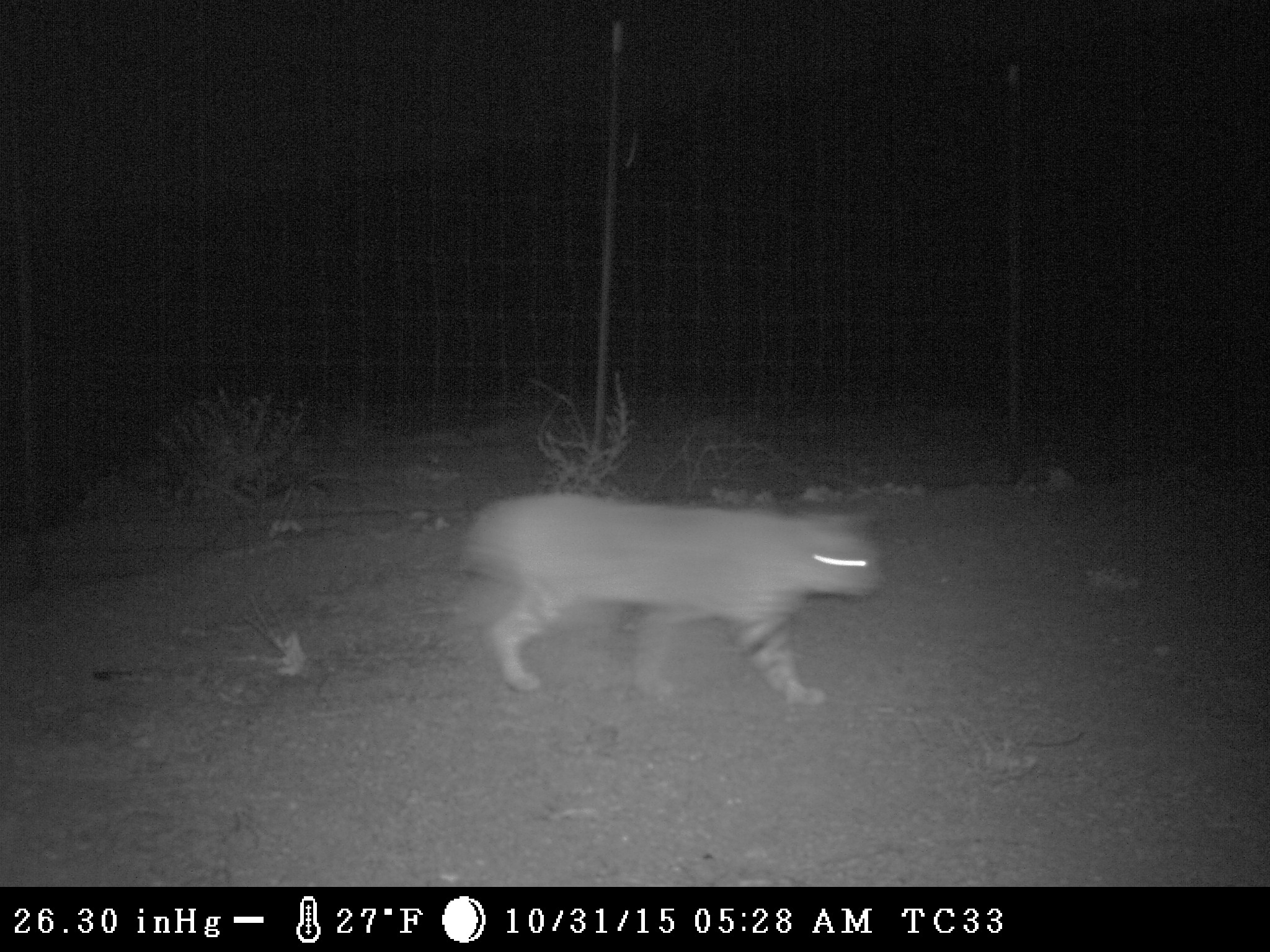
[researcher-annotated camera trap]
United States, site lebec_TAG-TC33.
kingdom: Animalia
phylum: Chordata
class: Mammalia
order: Carnivora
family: Felidae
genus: Lynx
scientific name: Lynx rufus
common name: bobcat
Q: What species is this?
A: Lynx rufus (bobcat).